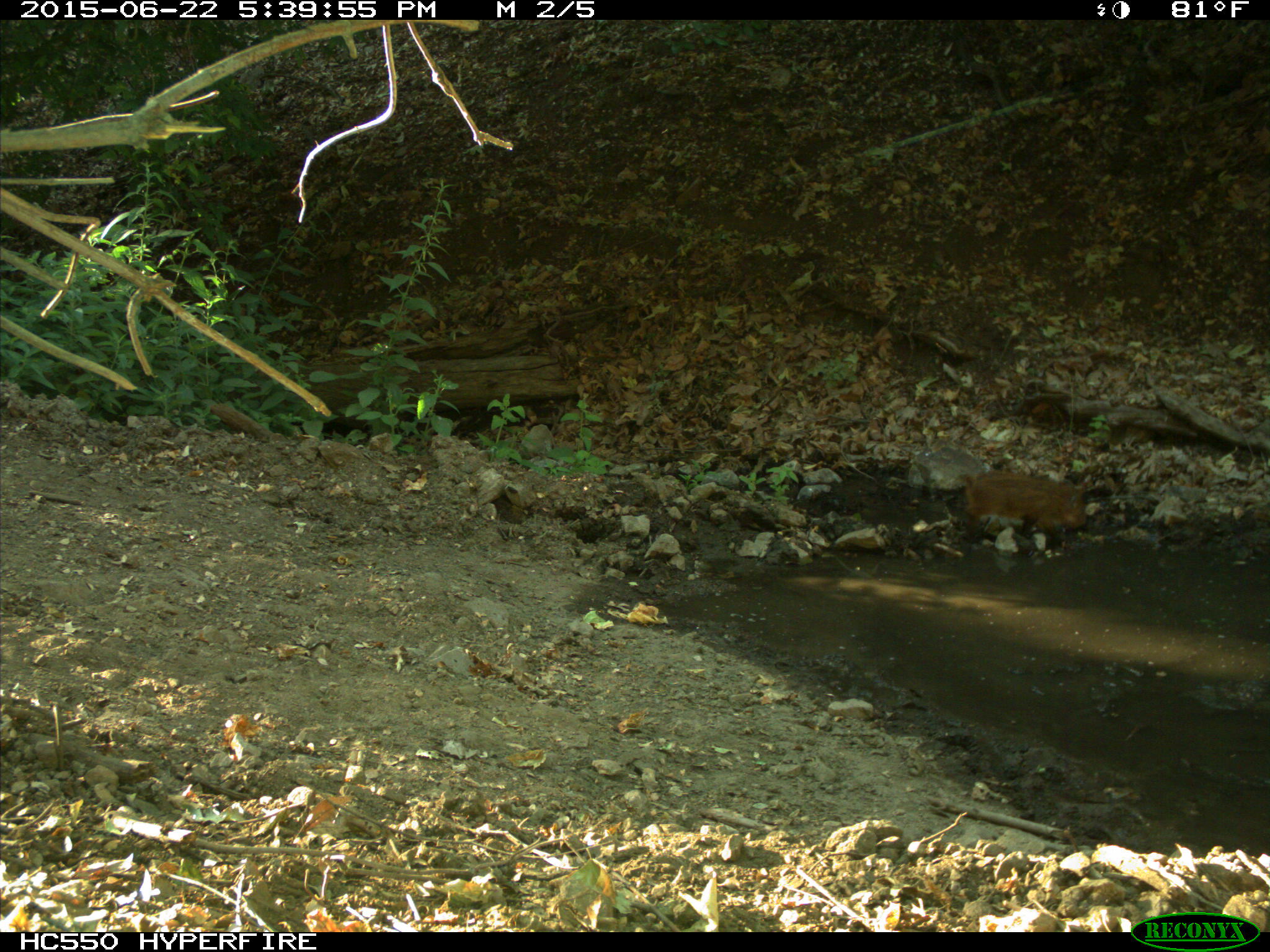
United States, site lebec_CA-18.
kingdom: Animalia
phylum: Chordata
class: Mammalia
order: Artiodactyla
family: Suidae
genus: Sus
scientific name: Sus scrofa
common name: wild boar